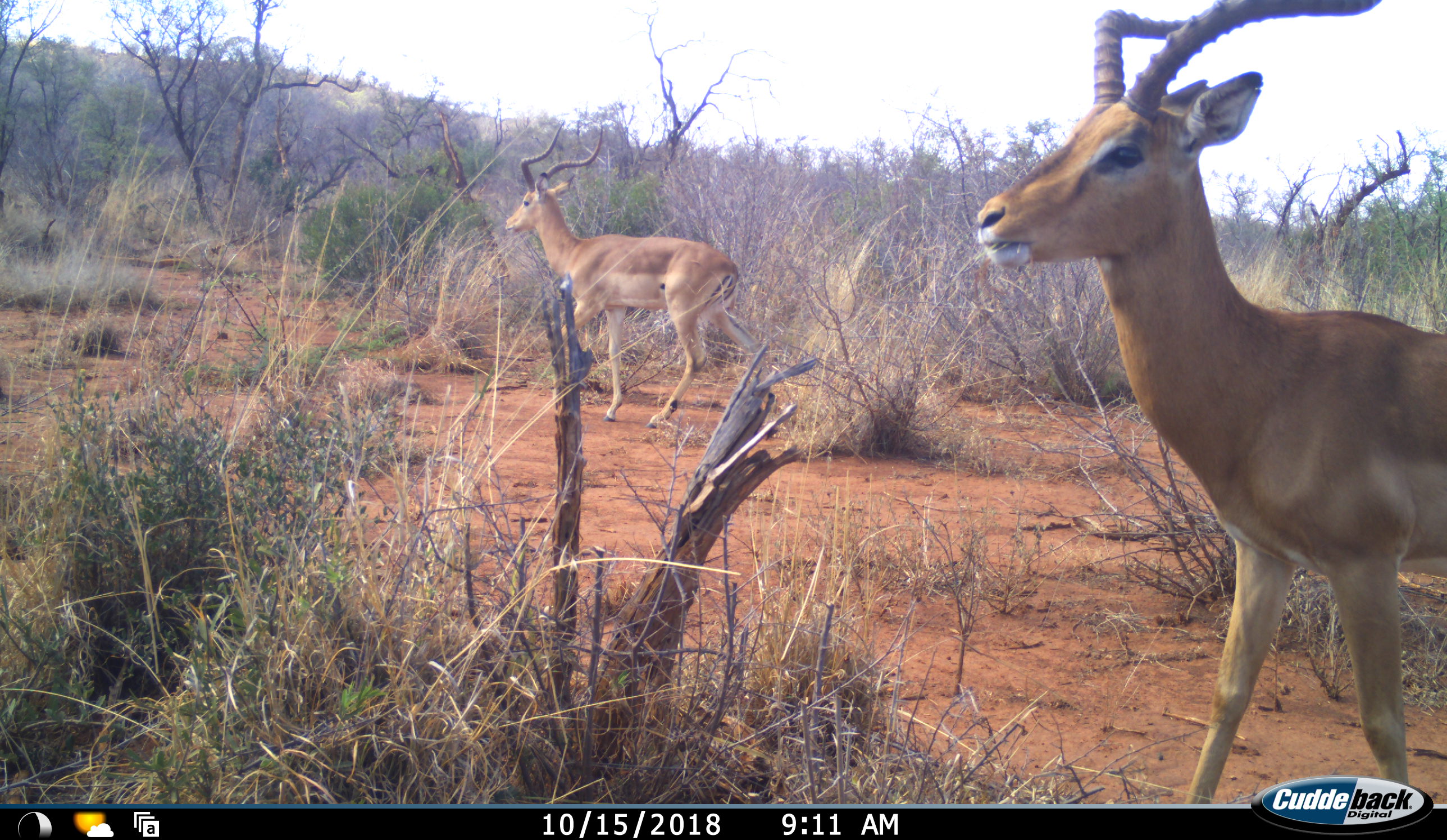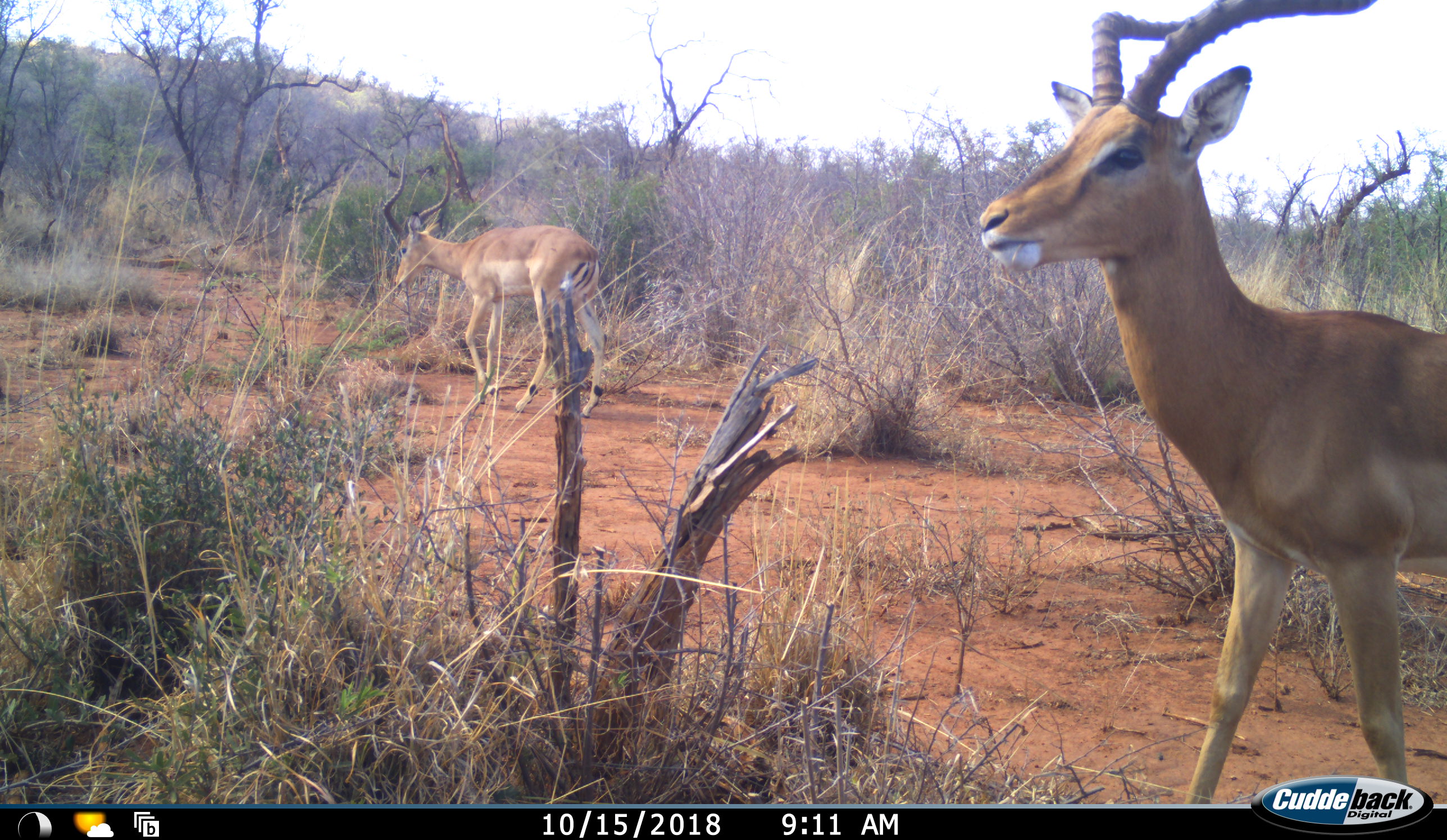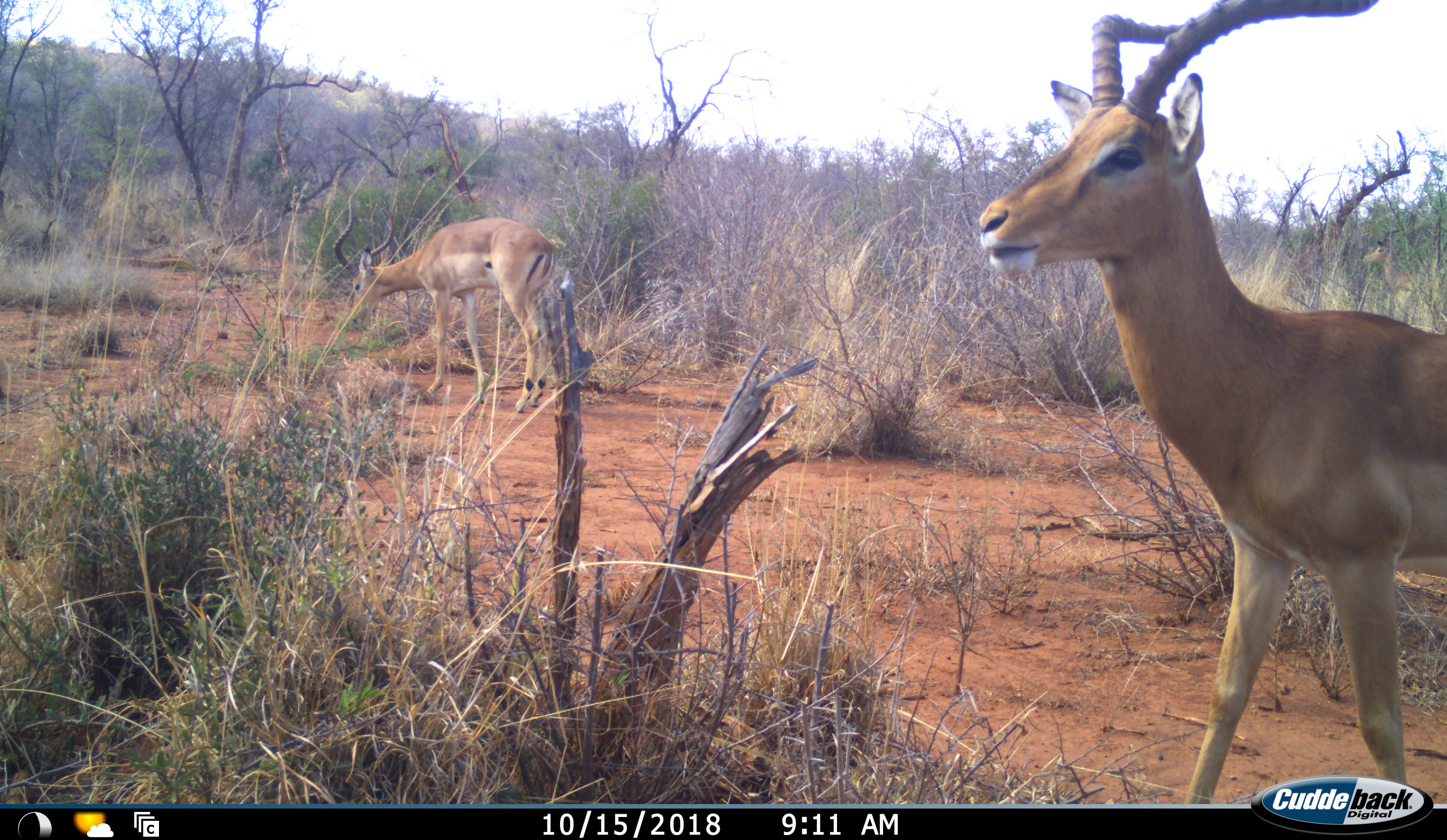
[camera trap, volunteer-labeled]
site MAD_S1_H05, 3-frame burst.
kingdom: Animalia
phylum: Chordata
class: Mammalia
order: Artiodactyla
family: Bovidae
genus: Aepyceros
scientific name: Aepyceros melampus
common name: impala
Impala (Aepyceros melampus), count 2. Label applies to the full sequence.